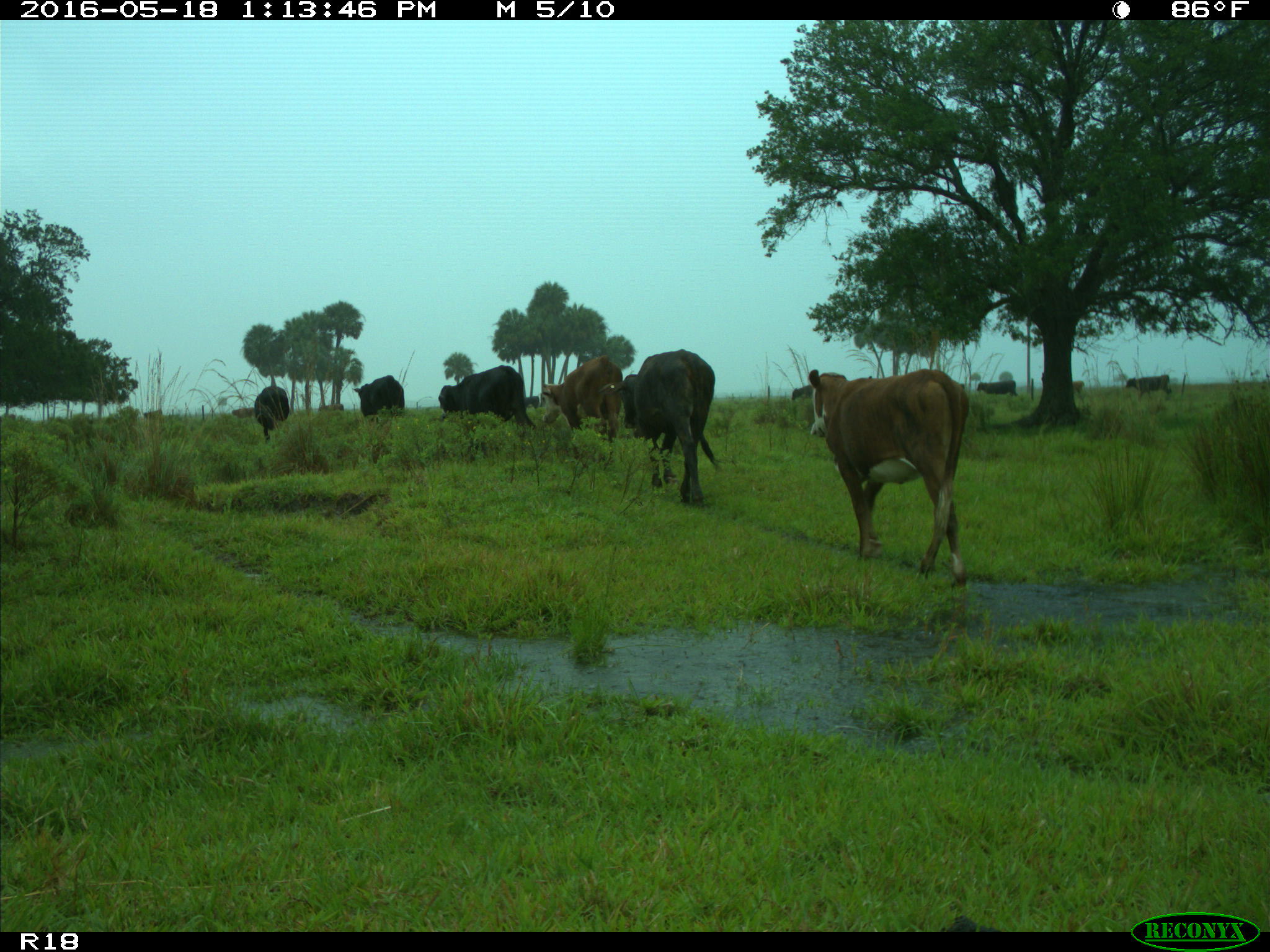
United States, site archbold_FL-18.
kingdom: Animalia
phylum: Chordata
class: Mammalia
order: Artiodactyla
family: Bovidae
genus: Bos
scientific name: Bos taurus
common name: domestic cow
Bos taurus (domestic cow).